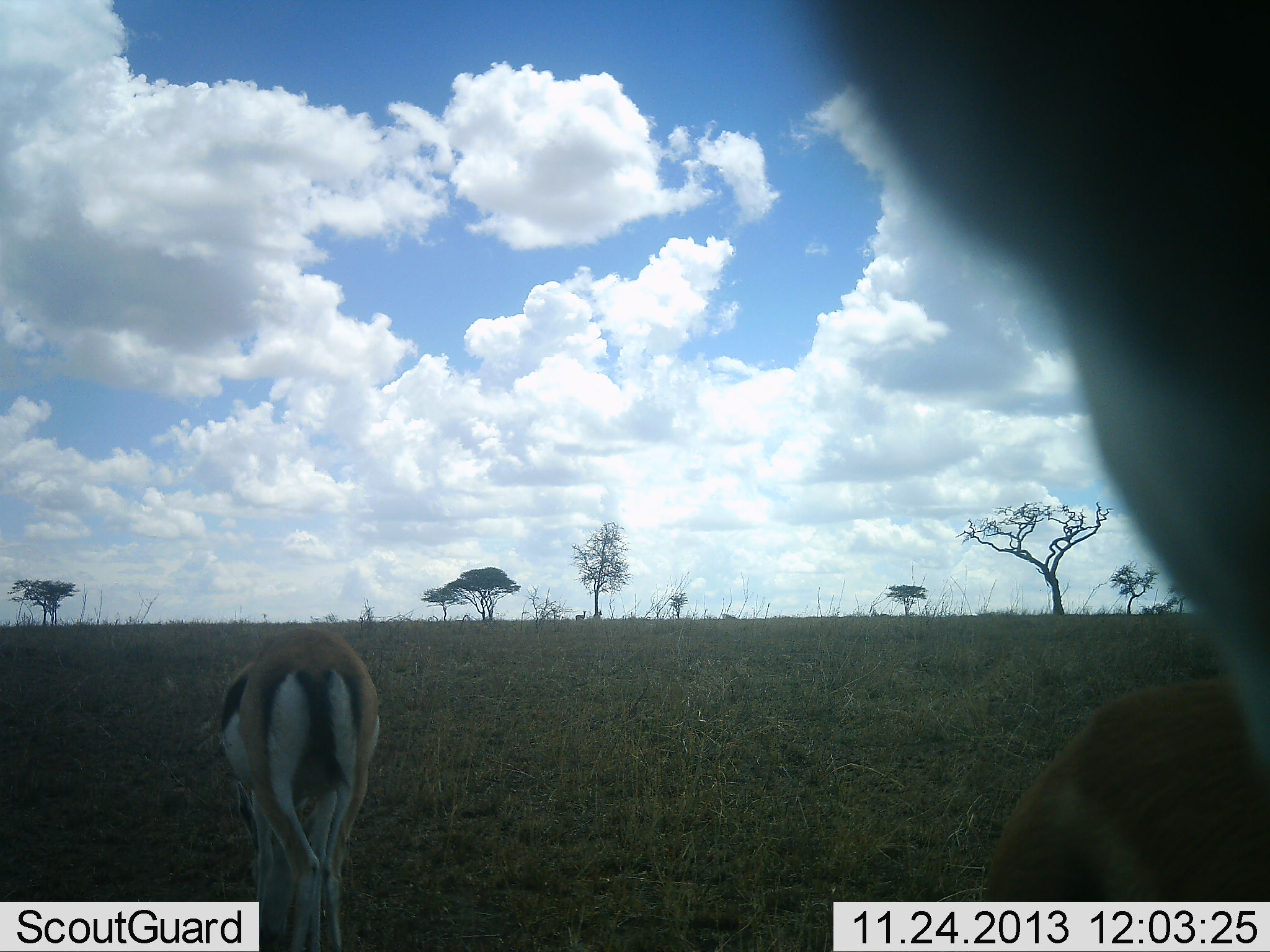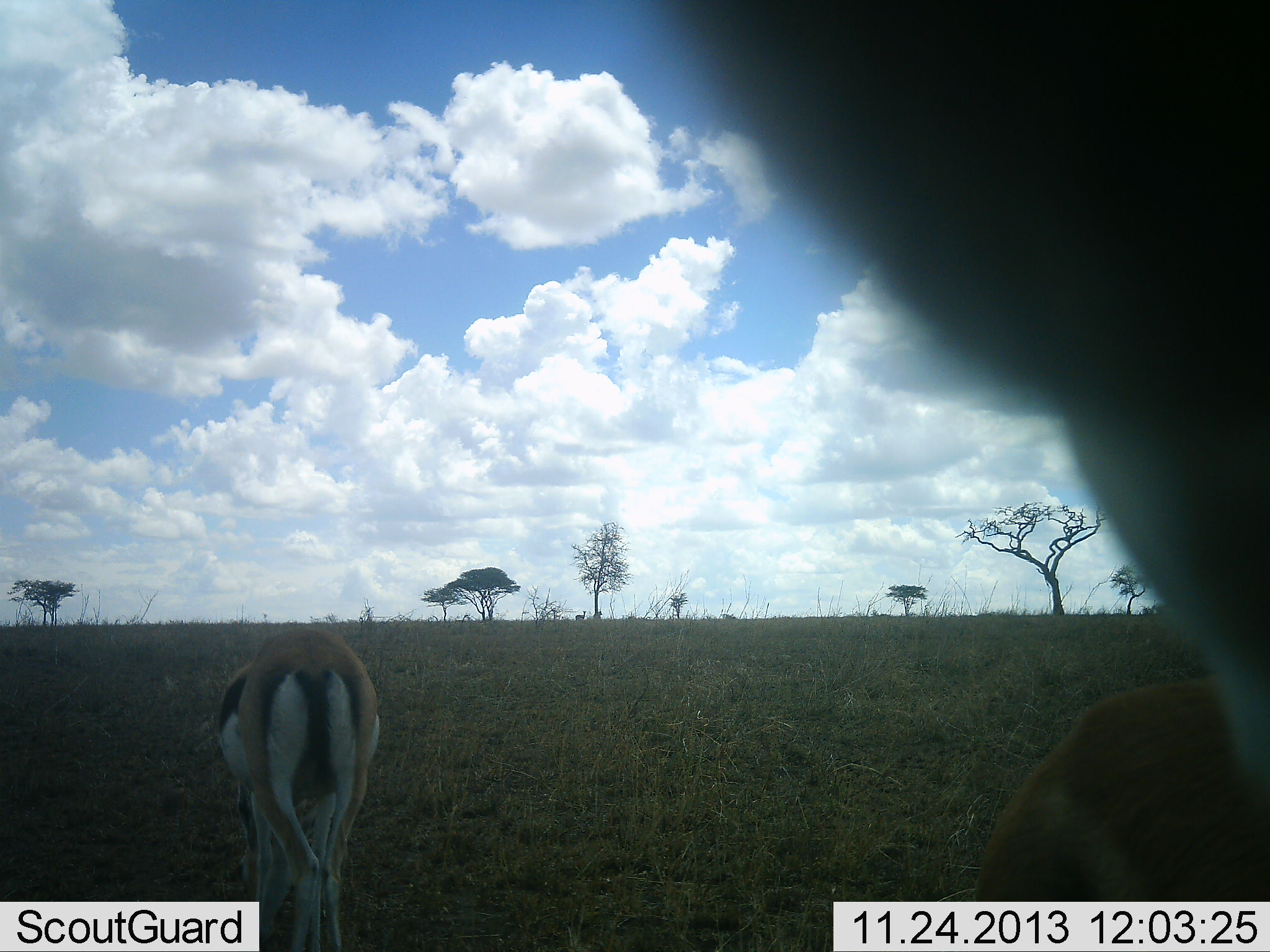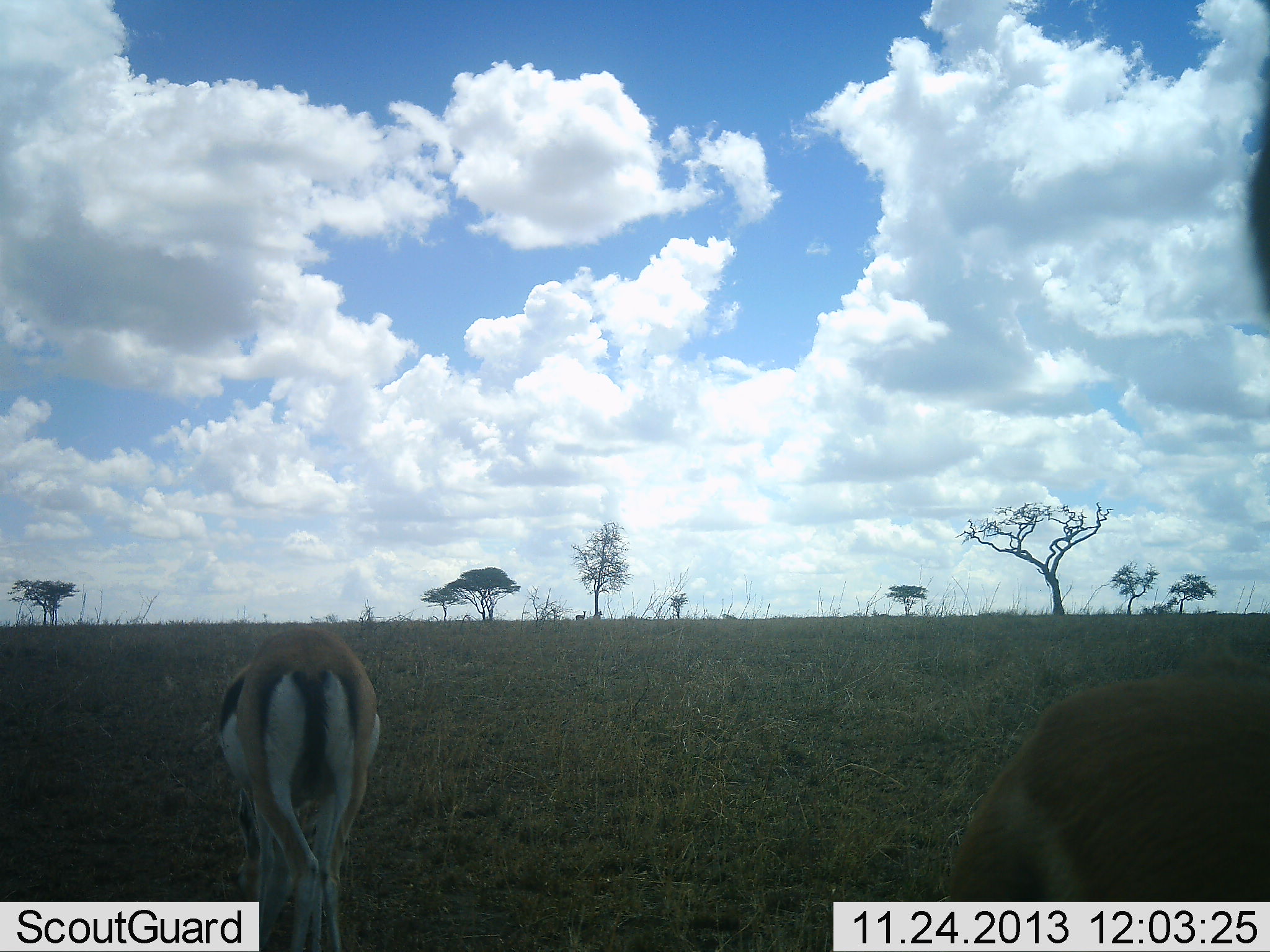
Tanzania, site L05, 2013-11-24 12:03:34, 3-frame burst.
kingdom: Animalia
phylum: Chordata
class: Mammalia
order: Artiodactyla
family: Bovidae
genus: Eudorcas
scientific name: Eudorcas thomsonii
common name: thomson's gazelle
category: gazellethomsons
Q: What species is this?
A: Gazellethomsons (thomson's gazelle) (Eudorcas thomsonii).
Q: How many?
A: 2.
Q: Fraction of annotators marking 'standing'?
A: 57%.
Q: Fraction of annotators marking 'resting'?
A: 0%.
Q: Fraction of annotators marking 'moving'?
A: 7%.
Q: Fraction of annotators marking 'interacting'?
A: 17%.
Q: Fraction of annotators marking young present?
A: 0%.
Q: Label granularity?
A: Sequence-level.